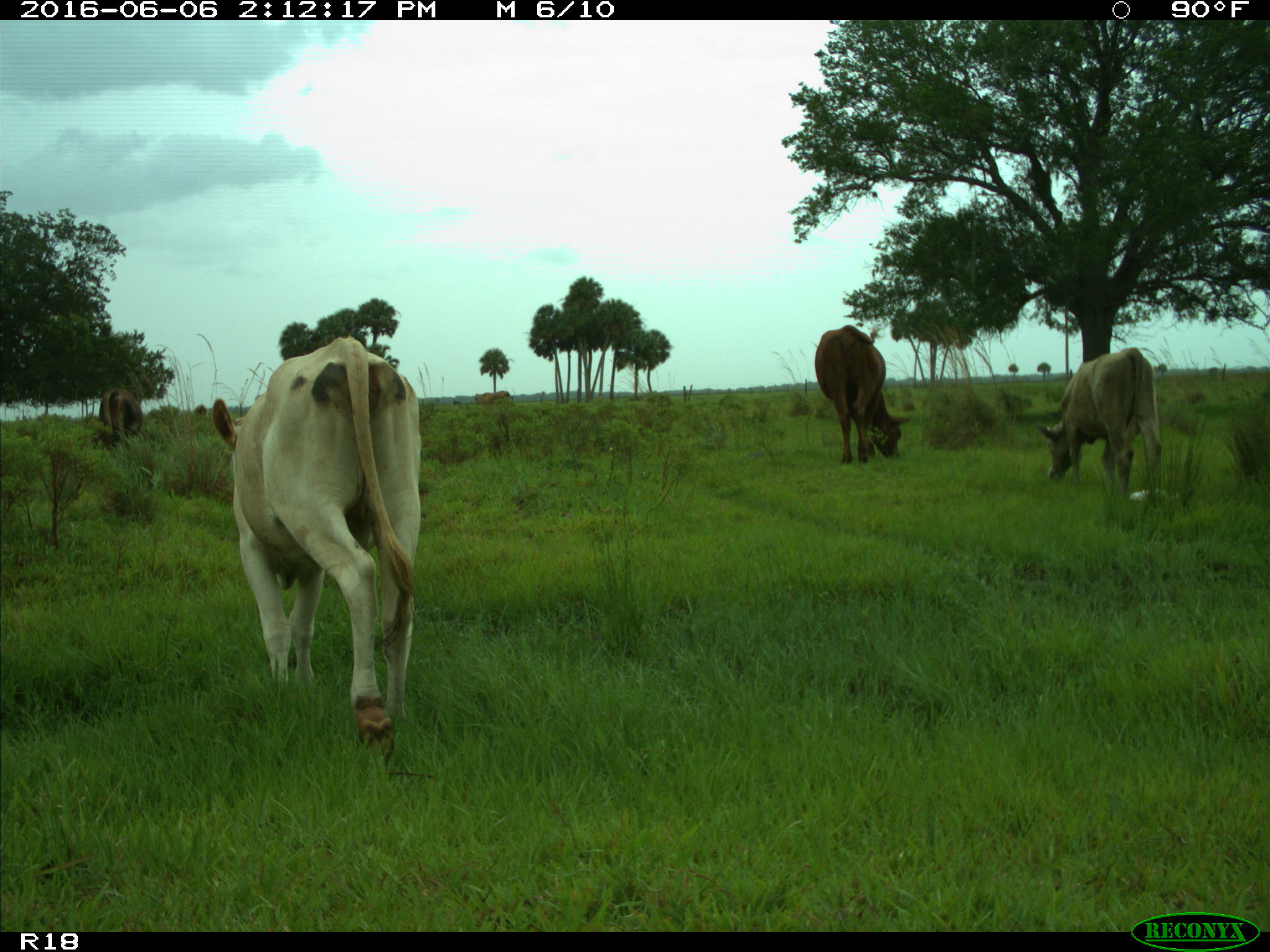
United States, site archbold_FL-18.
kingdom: Animalia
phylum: Chordata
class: Mammalia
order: Artiodactyla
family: Bovidae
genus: Bos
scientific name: Bos taurus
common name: domestic cow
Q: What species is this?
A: Bos taurus (domestic cow).